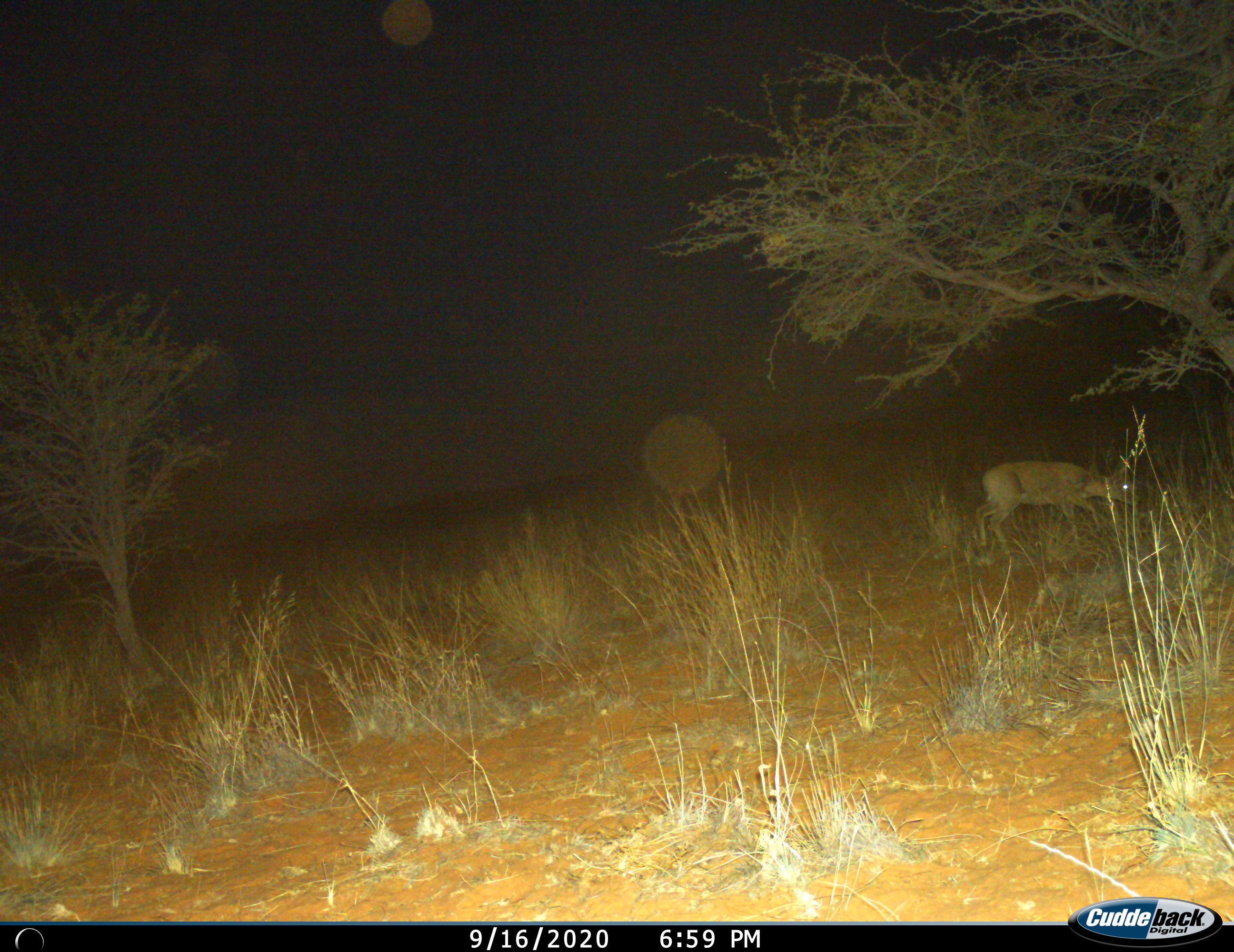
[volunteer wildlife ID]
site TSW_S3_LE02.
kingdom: Animalia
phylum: Chordata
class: Mammalia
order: Artiodactyla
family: Bovidae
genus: Sylvicapra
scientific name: Sylvicapra grimmia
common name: common duiker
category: duikercommongrey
Duikercommongrey (common duiker) (Sylvicapra grimmia), count 1. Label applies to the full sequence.